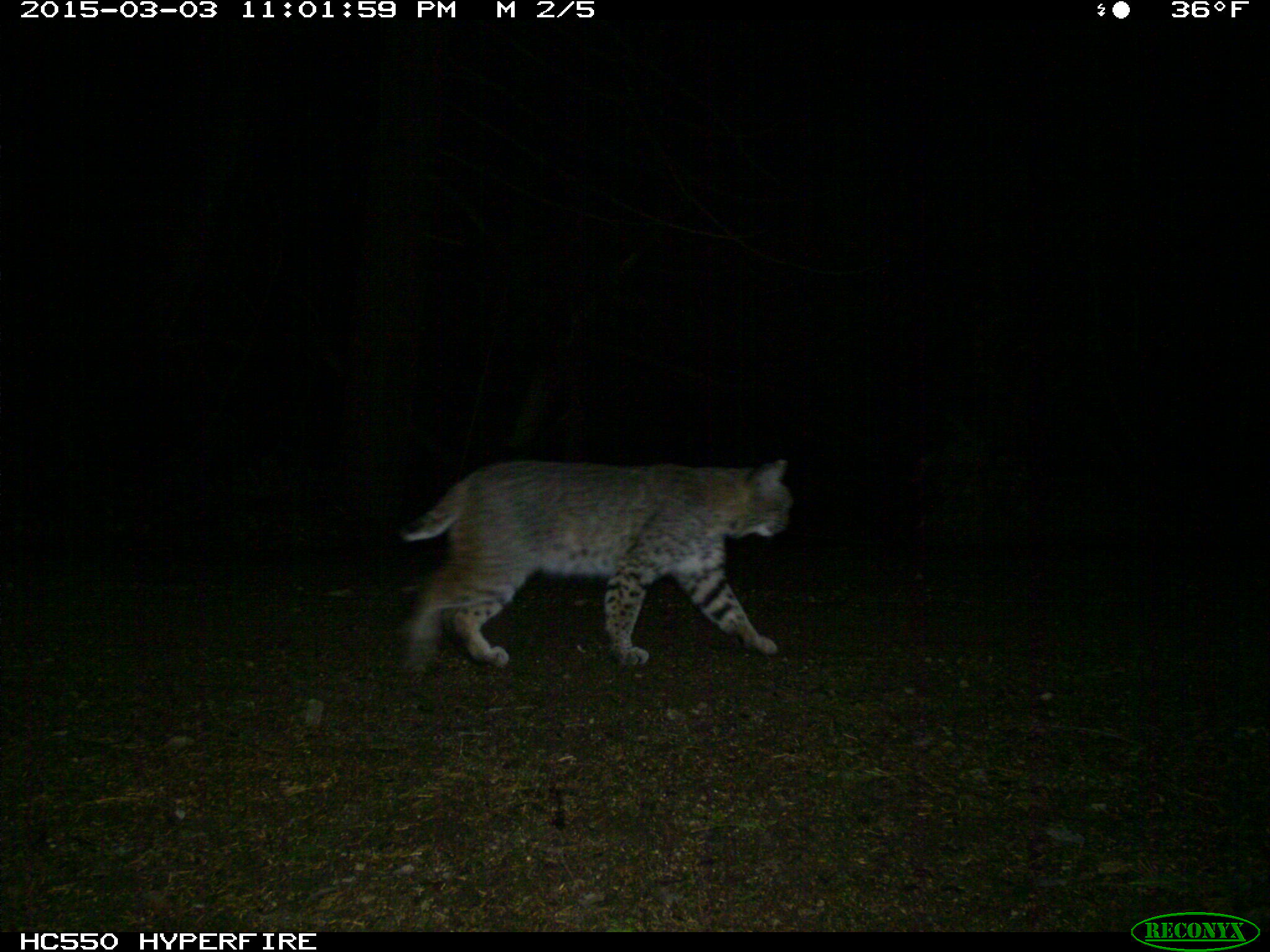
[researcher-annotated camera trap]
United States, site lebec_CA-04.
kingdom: Animalia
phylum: Chordata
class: Mammalia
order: Carnivora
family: Felidae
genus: Lynx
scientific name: Lynx rufus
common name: bobcat